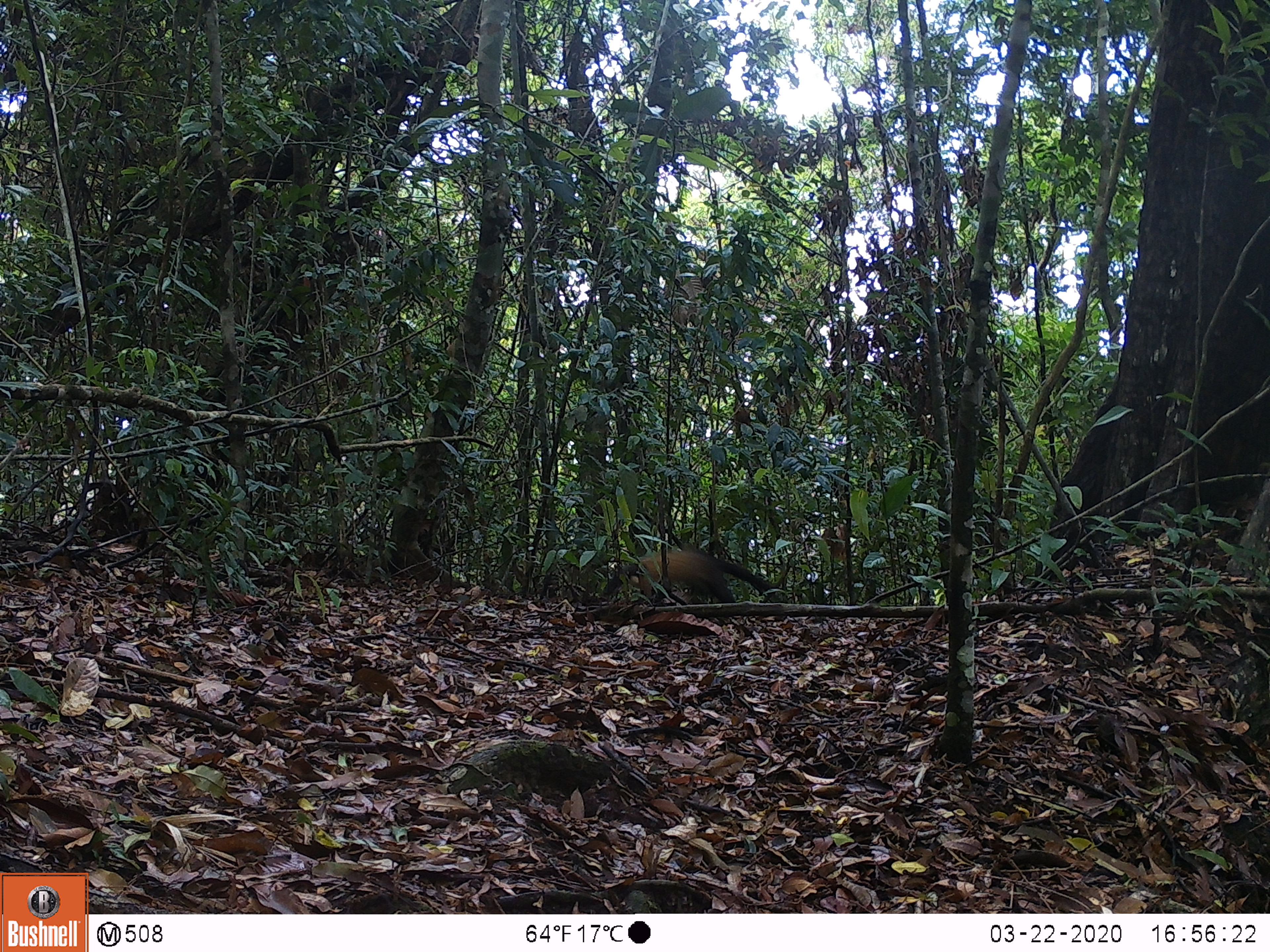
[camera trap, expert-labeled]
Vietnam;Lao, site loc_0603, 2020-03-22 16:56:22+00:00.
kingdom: Animalia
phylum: Chordata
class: Mammalia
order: Carnivora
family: Mustelidae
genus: Martes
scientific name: Martes flavigula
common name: yellow-throated marten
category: yellow throated marten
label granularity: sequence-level